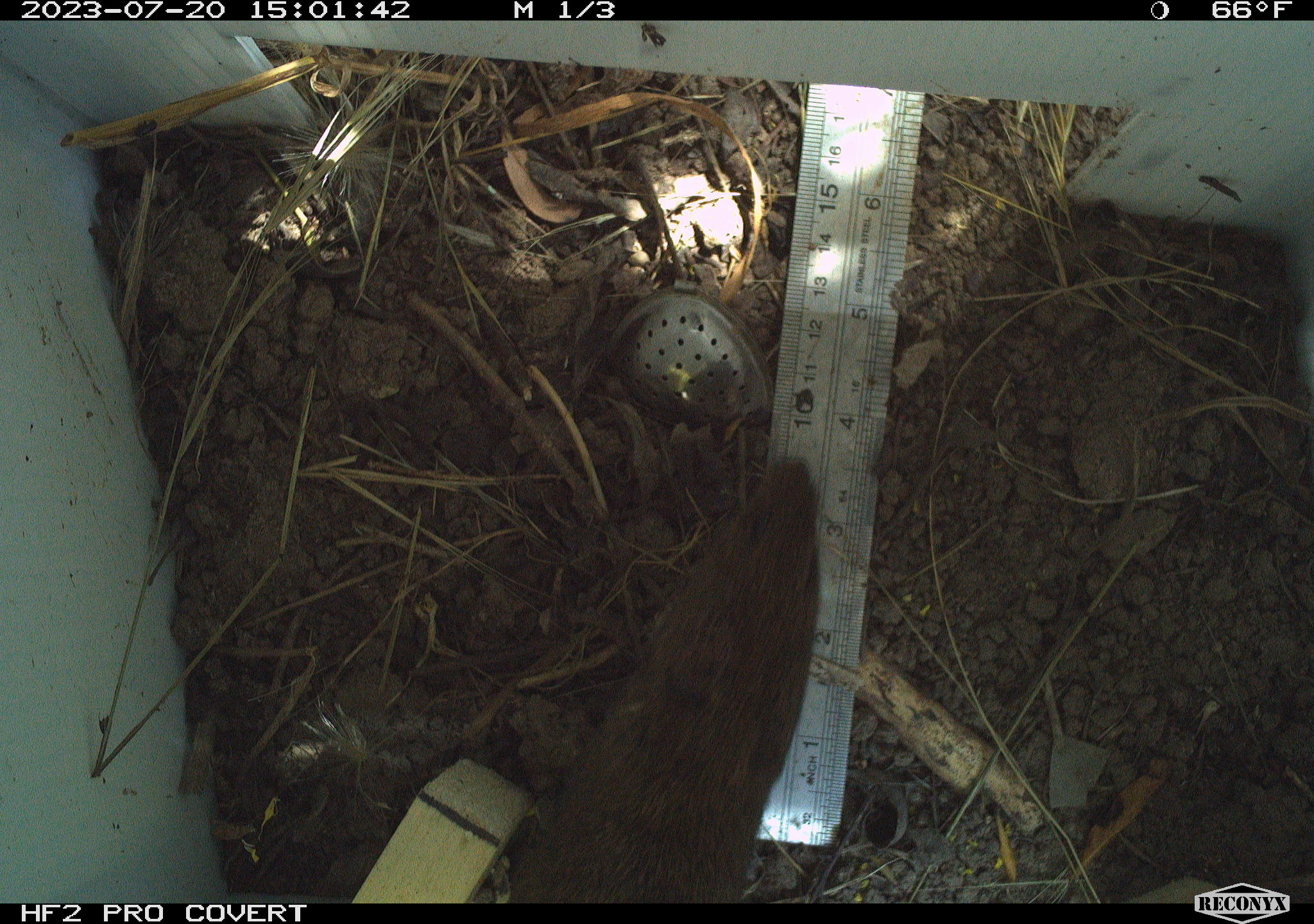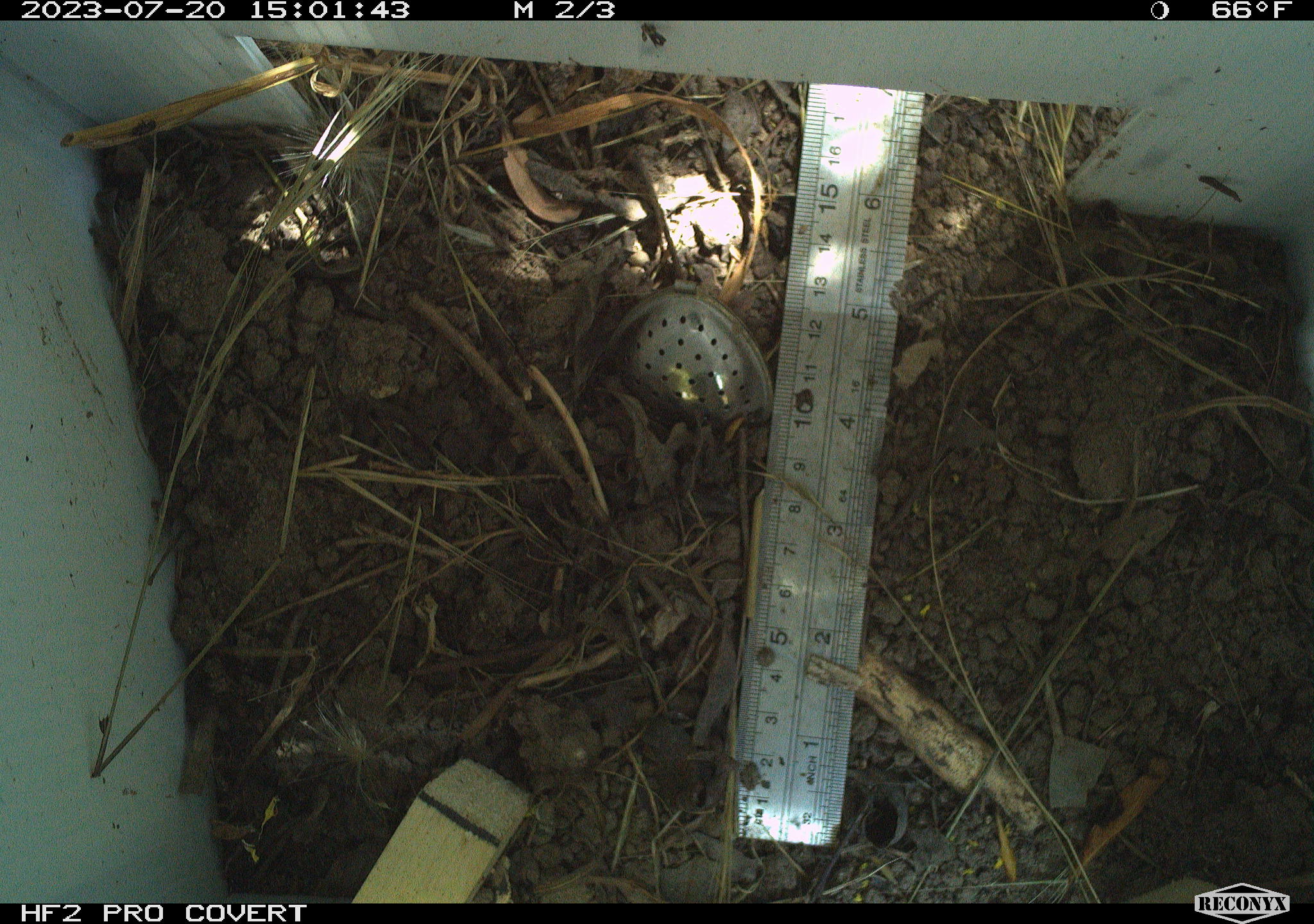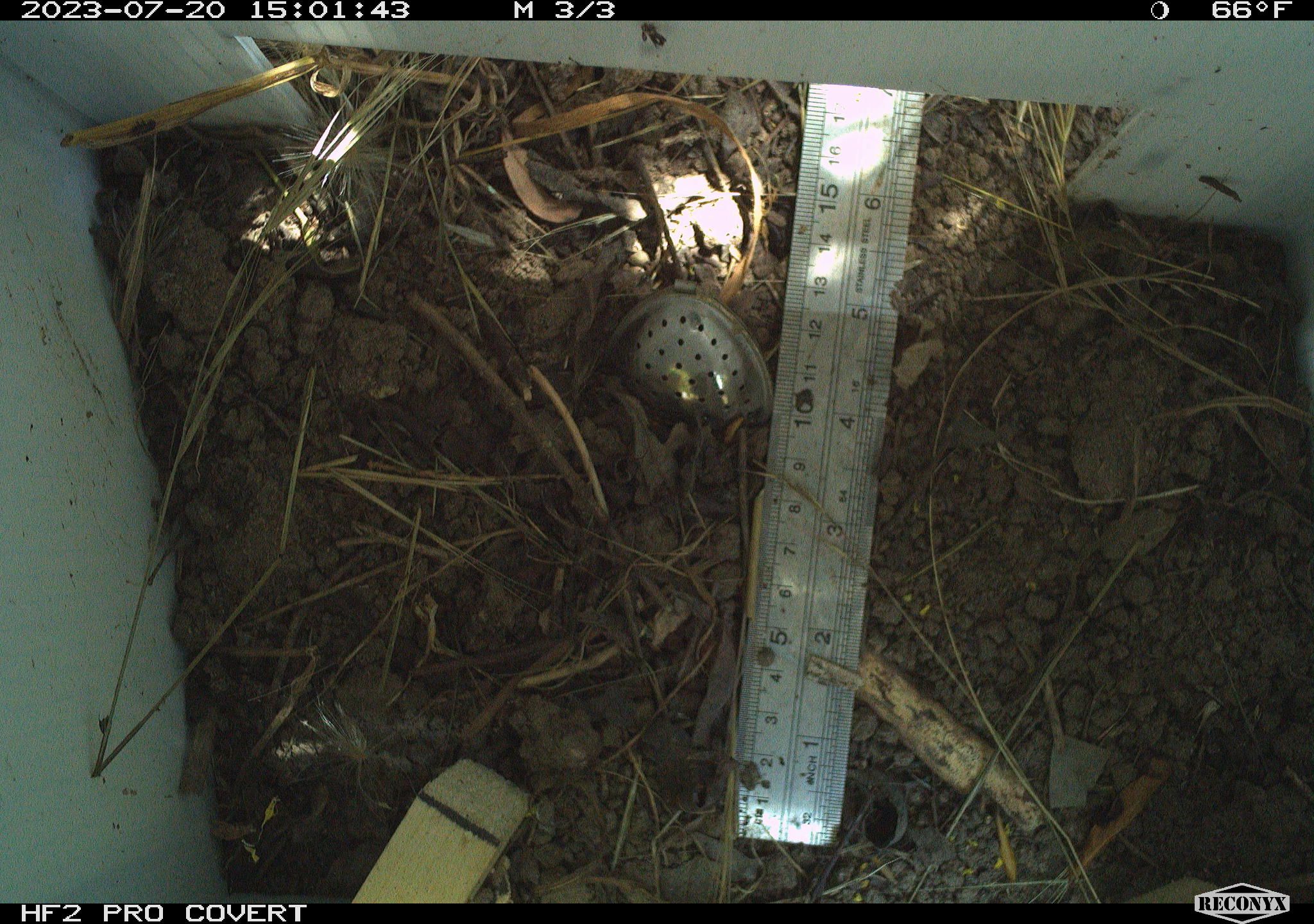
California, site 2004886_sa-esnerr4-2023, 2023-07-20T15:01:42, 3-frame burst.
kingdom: Animalia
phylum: Chordata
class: Mammalia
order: Rodentia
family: Cricetidae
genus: Microtus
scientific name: Microtus californicus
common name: california vole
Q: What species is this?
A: California vole (Microtus californicus).